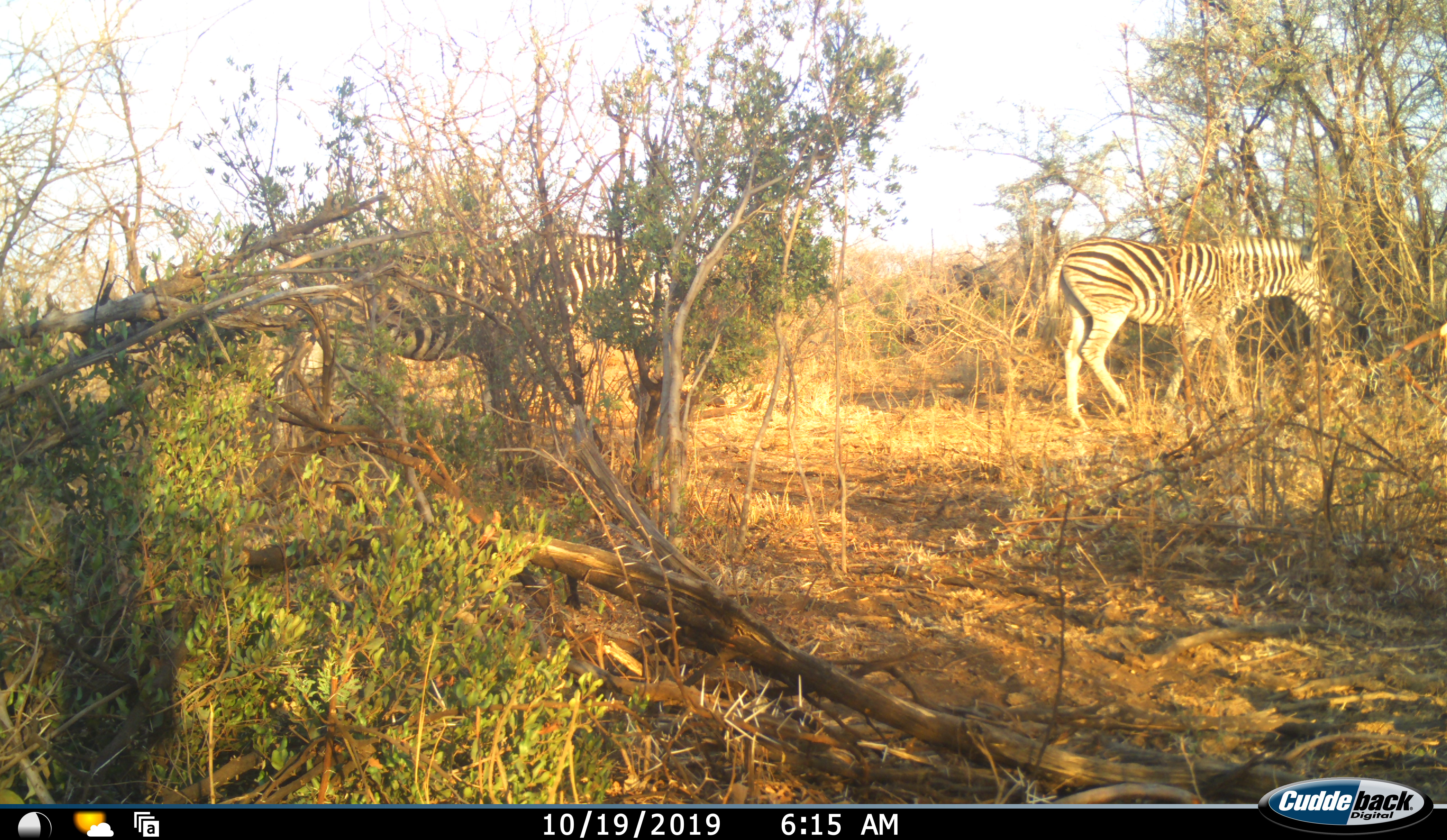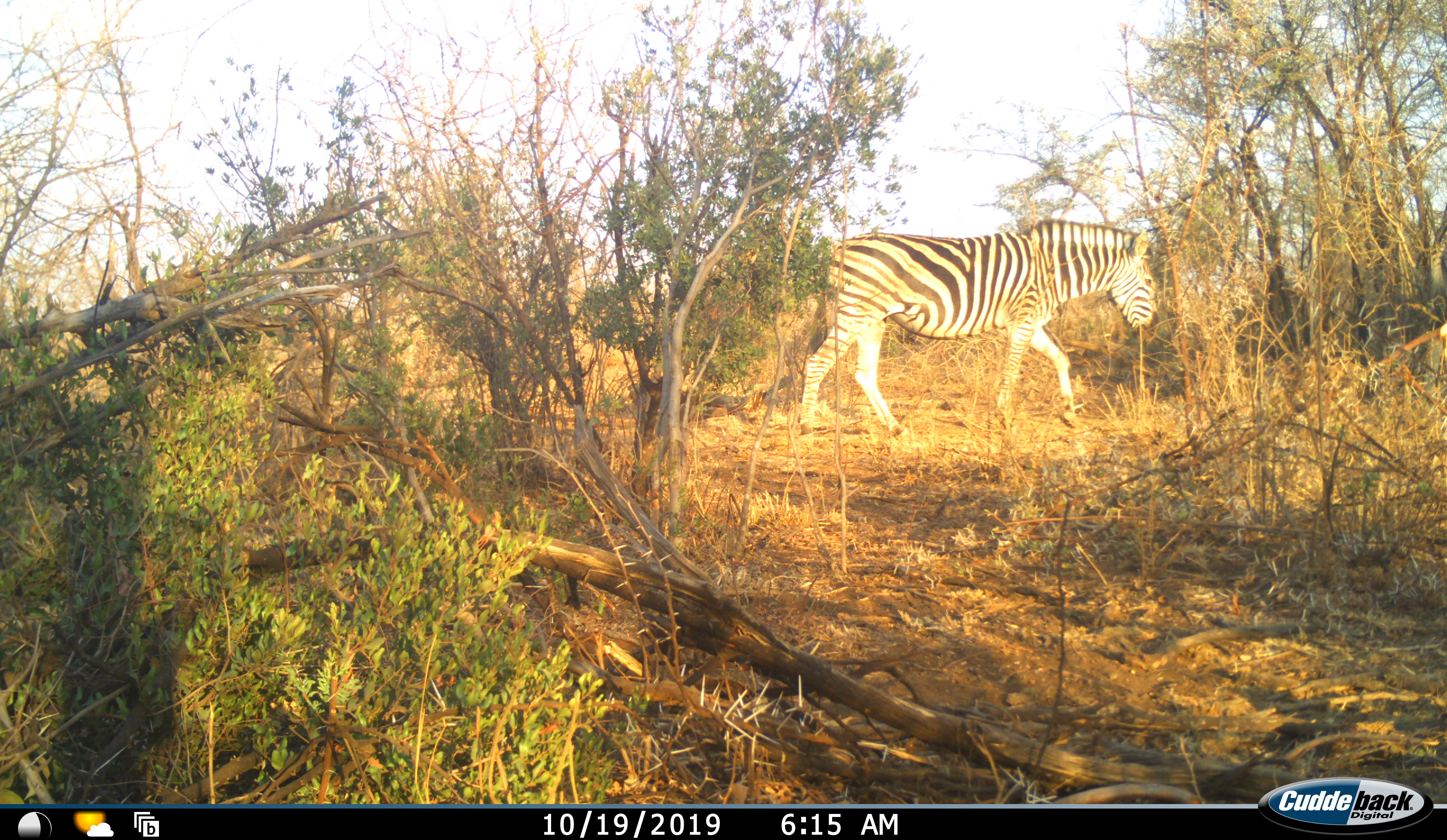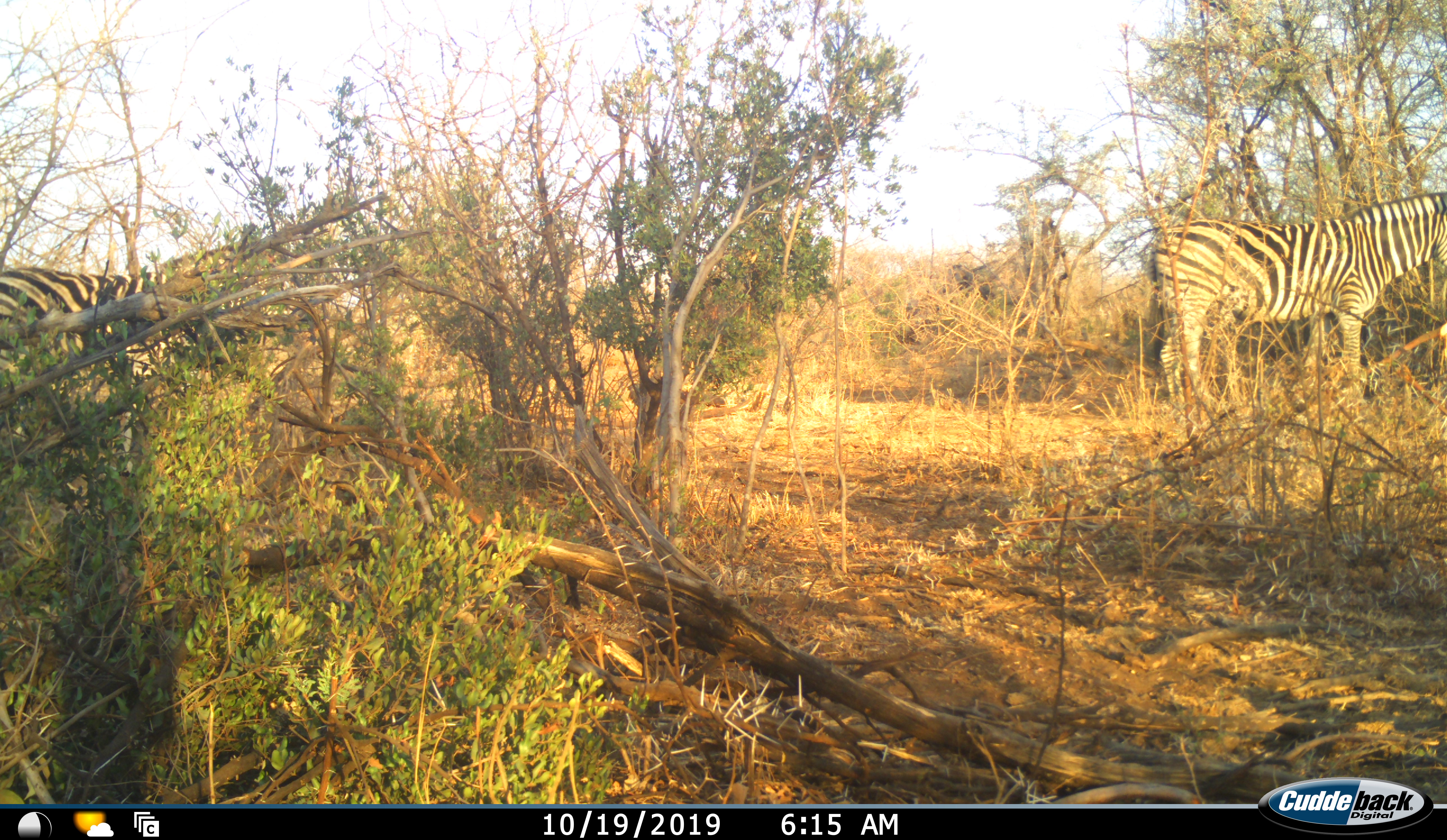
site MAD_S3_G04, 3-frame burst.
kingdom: Animalia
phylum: Chordata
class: Mammalia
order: Perissodactyla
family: Equidae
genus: Equus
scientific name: Equus quagga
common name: plains zebra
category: zebraplains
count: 3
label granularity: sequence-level